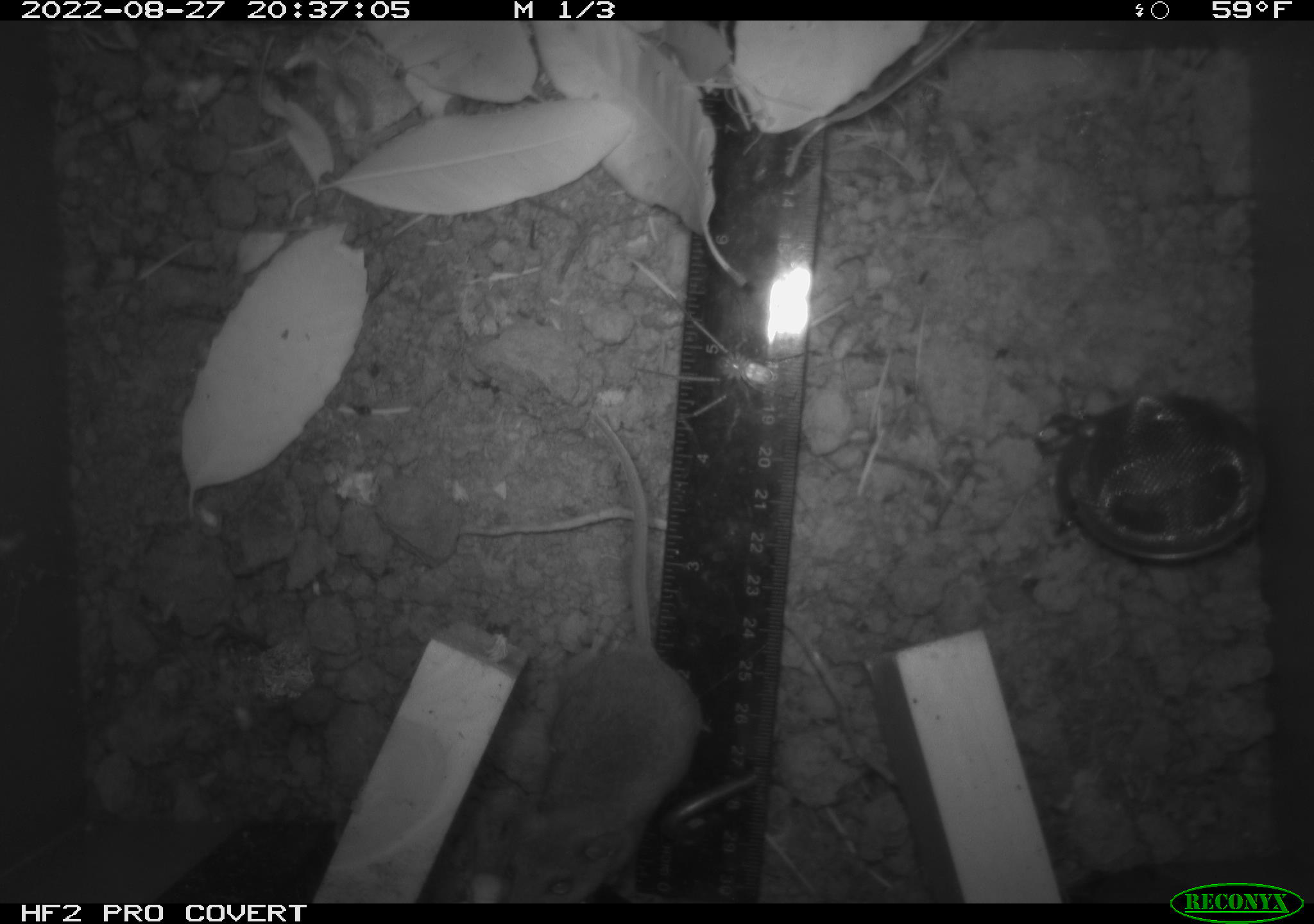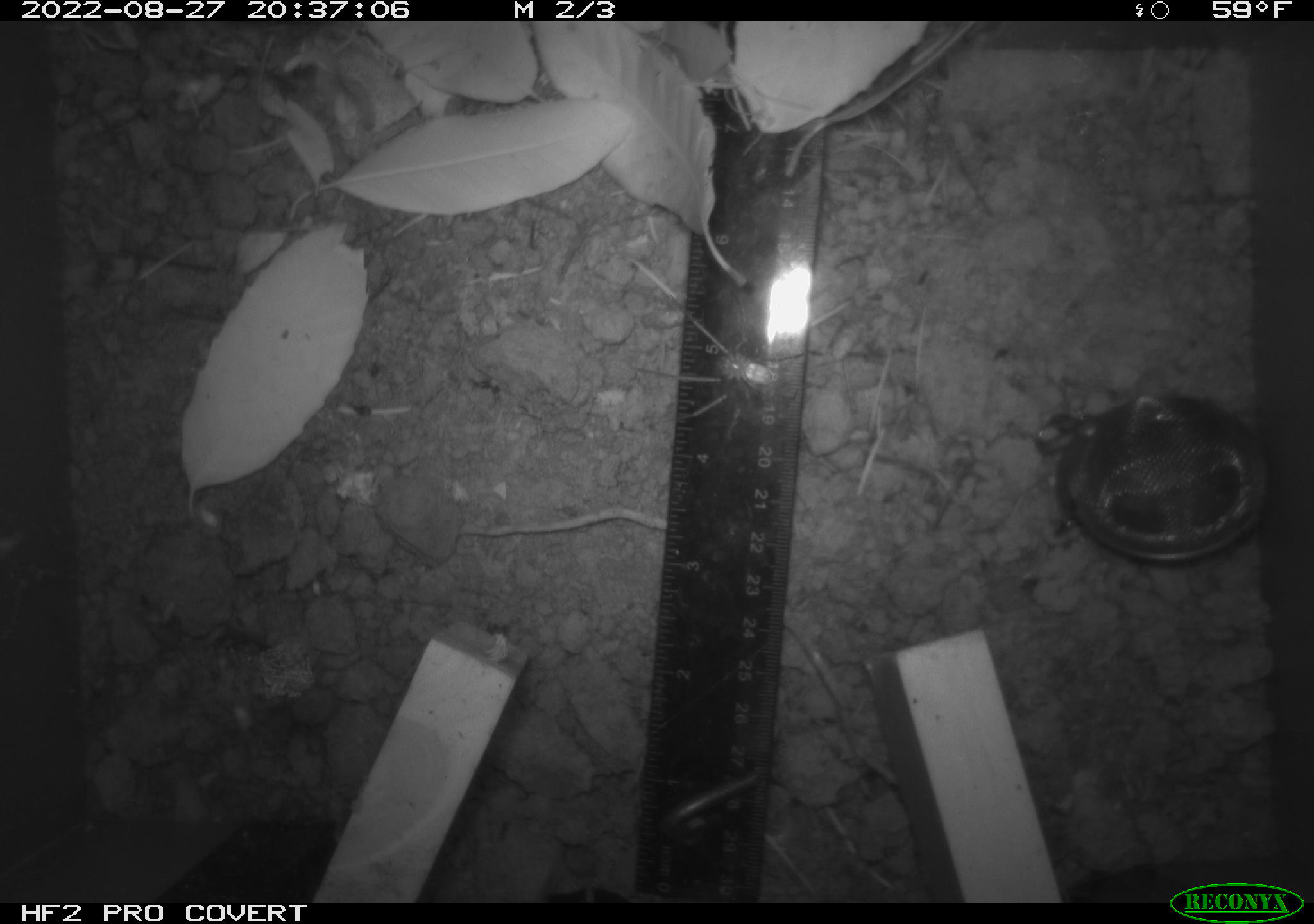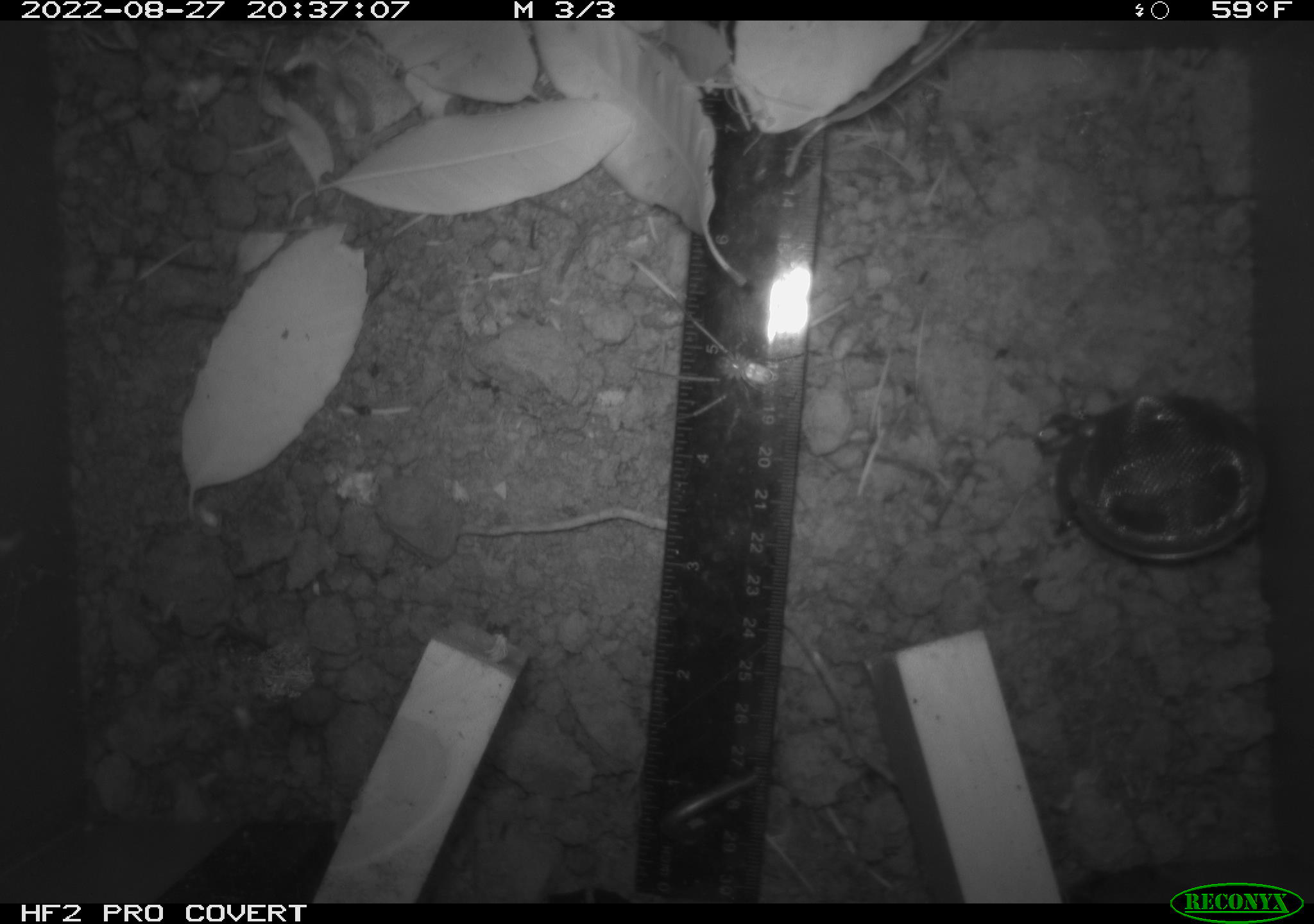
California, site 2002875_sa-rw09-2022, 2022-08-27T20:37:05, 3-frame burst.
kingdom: Animalia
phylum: Arthropoda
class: Arachnida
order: Araneae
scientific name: Araneae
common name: spider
Spider (Araneae).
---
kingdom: Animalia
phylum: Chordata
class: Mammalia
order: Rodentia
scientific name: Rodentia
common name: rodent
Rodent (Rodentia).